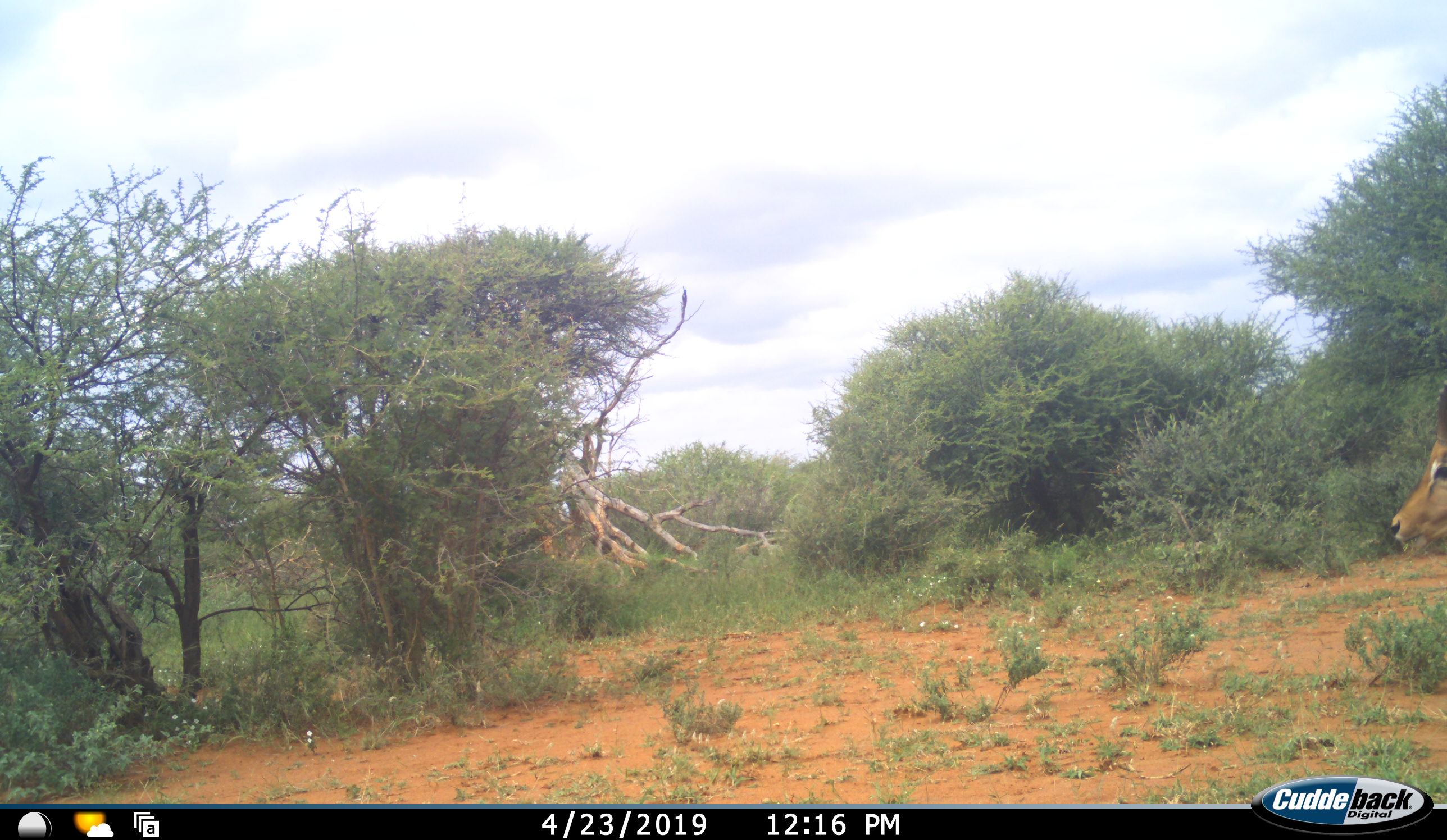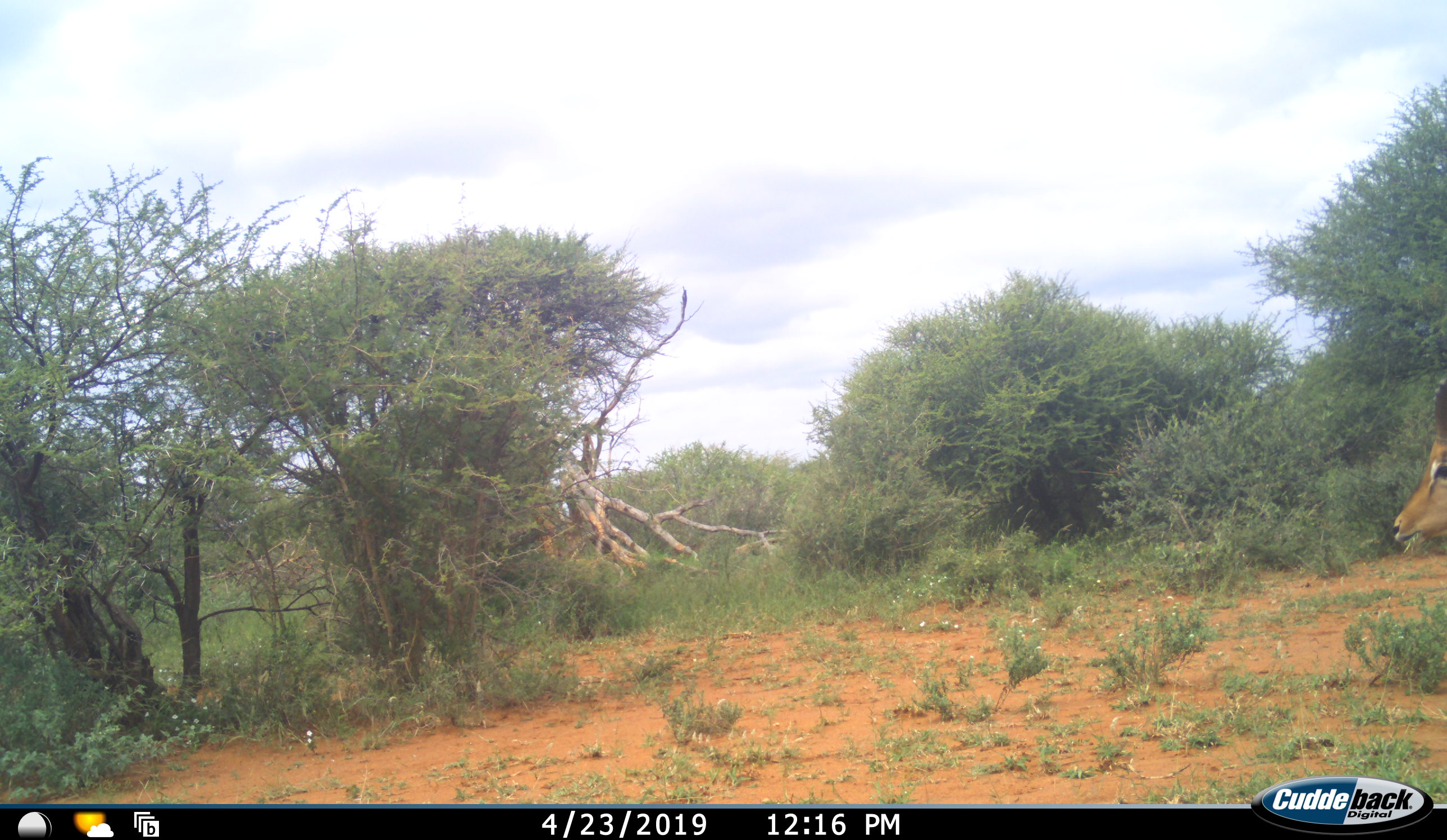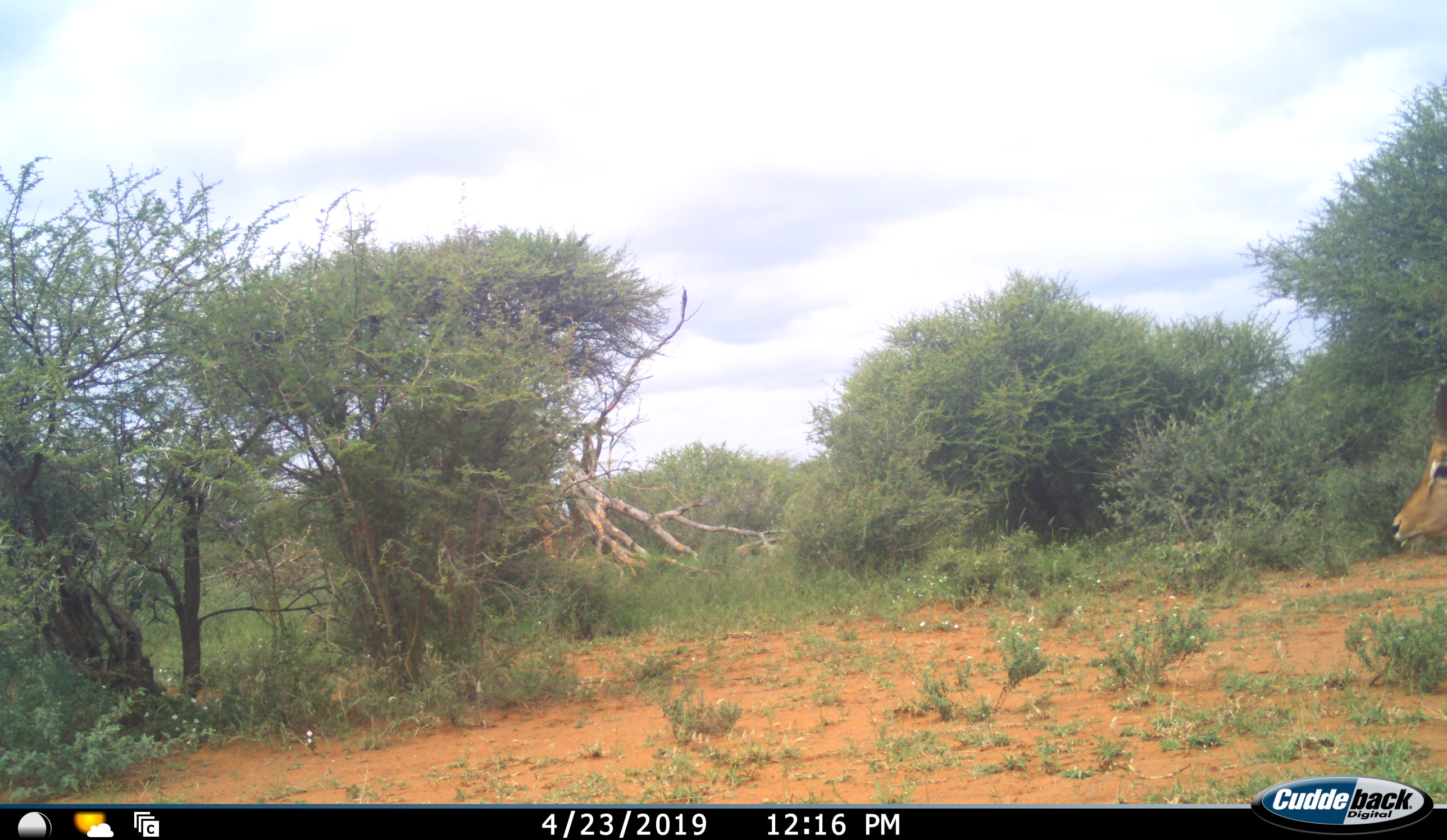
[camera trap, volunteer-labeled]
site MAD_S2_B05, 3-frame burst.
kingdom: Animalia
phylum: Chordata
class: Mammalia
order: Artiodactyla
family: Bovidae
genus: Aepyceros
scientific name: Aepyceros melampus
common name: impala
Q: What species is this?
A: Impala (Aepyceros melampus).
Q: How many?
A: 1.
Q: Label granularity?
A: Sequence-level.